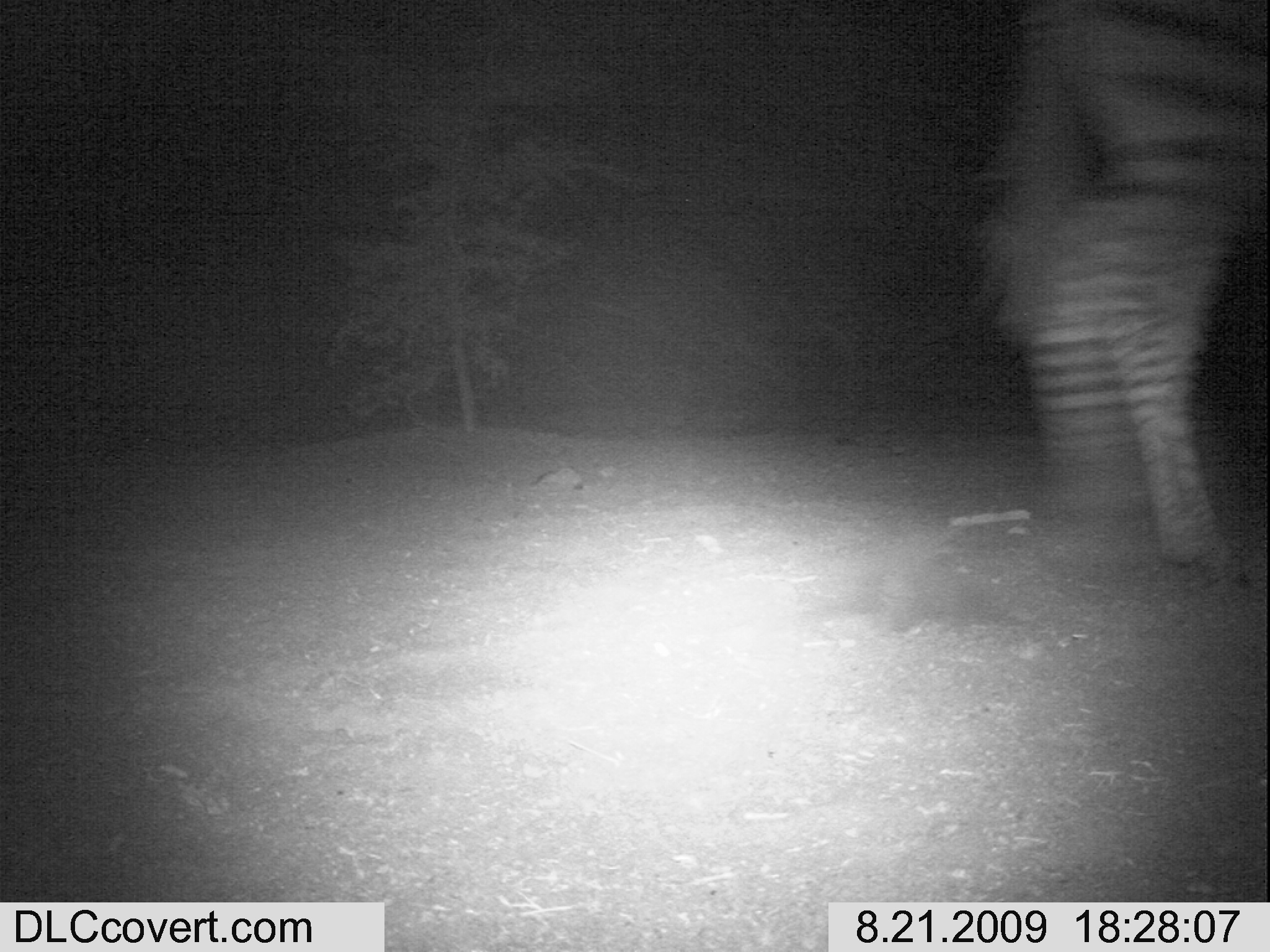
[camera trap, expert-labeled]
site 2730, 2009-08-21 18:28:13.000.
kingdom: Animalia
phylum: Chordata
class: Mammalia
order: Perissodactyla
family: Equidae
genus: Equus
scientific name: Equus quagga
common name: plains zebra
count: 1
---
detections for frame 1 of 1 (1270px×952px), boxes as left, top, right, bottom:
equus quagga: 971, 0, 1270, 585